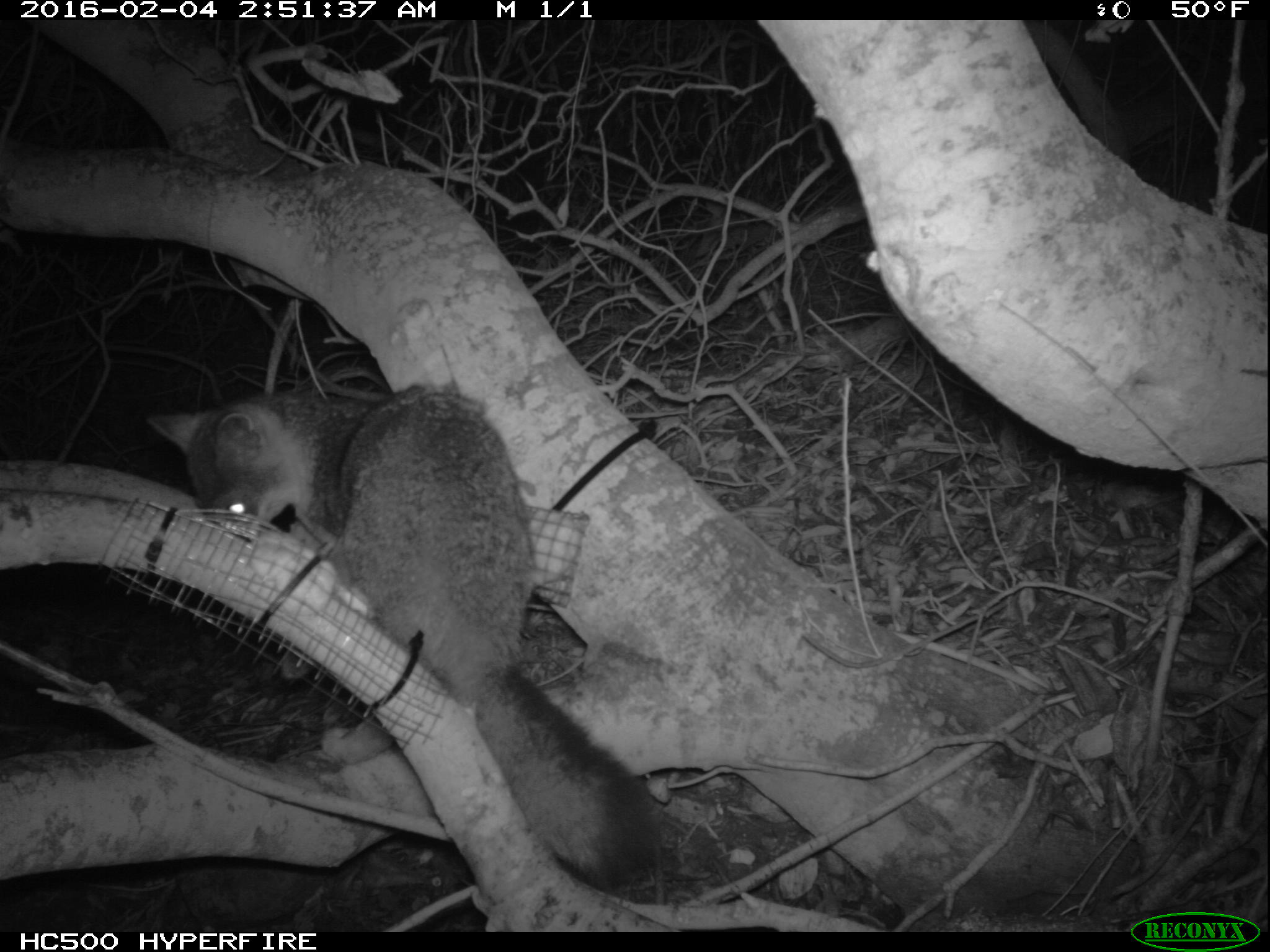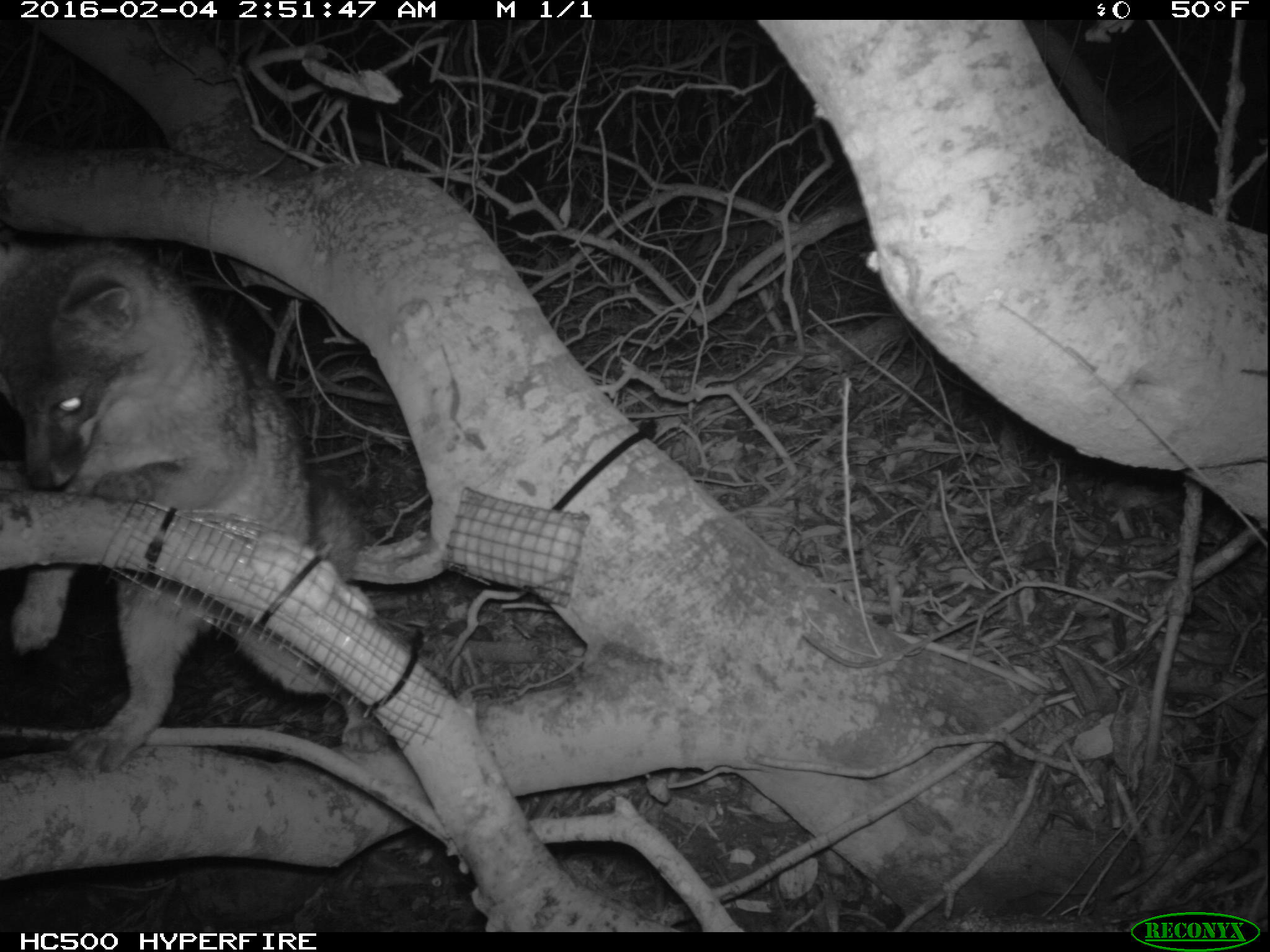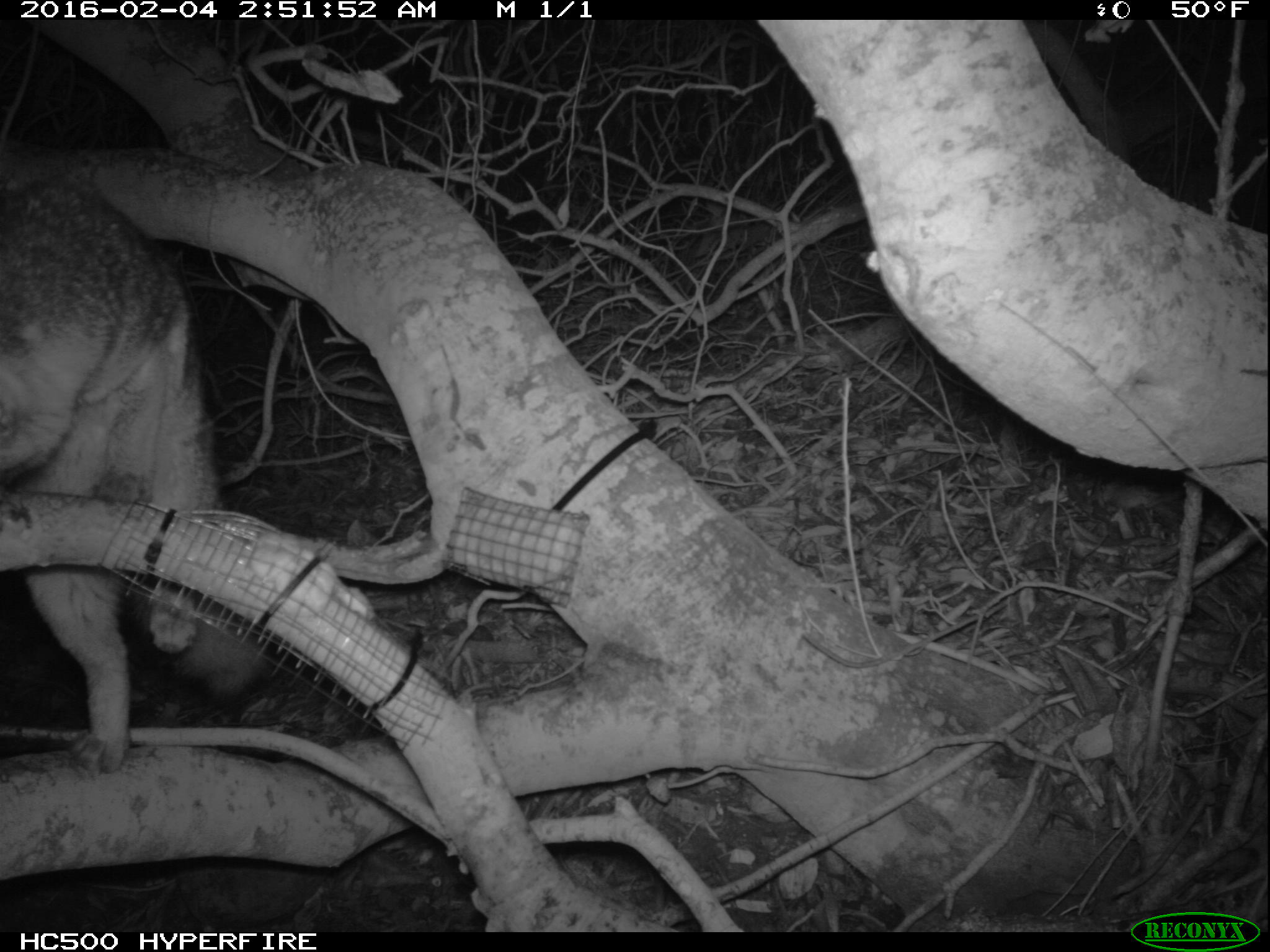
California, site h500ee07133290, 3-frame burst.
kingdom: Animalia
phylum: Chordata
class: Mammalia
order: Carnivora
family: Canidae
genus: Urocyon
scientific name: Urocyon littoralis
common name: island fox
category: fox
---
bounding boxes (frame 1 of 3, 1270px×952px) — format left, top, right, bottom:
fox: 146, 384, 659, 891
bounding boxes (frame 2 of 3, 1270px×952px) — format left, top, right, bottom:
fox: 0, 231, 369, 775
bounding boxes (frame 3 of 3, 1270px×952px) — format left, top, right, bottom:
fox: 0, 175, 271, 772